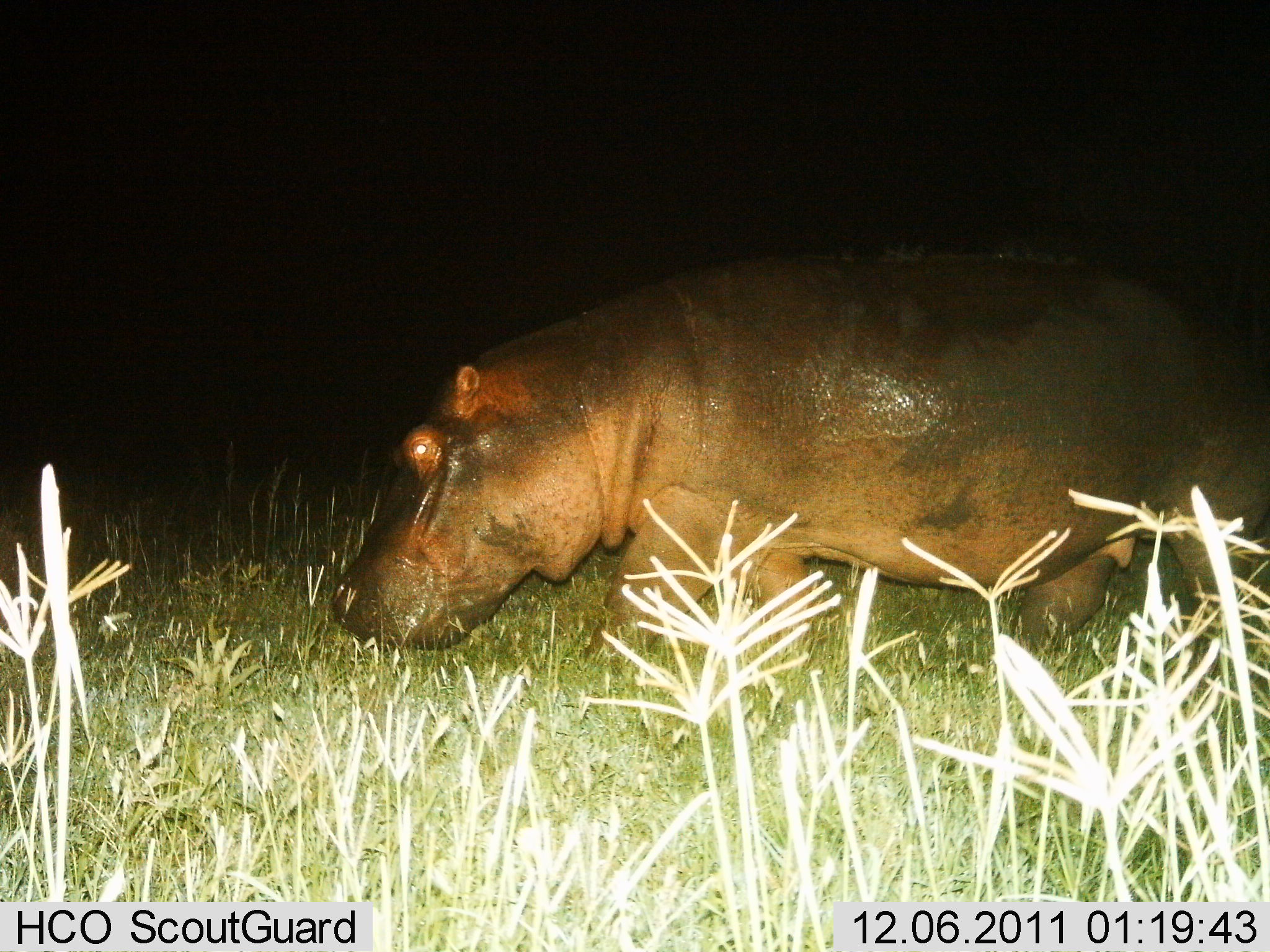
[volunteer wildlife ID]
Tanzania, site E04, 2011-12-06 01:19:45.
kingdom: Animalia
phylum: Chordata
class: Mammalia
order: Artiodactyla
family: Hippopotamidae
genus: Hippopotamus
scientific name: Hippopotamus amphibius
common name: hippopotamus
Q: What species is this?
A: Hippopotamus (Hippopotamus amphibius).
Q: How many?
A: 1.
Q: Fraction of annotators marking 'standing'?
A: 8%.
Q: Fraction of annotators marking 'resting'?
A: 0%.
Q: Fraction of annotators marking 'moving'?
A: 83%.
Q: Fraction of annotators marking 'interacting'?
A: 0%.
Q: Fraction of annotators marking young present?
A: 0%.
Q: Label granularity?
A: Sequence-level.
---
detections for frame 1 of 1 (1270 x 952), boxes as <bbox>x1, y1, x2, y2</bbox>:
animal: <bbox>318, 243, 1270, 699</bbox>